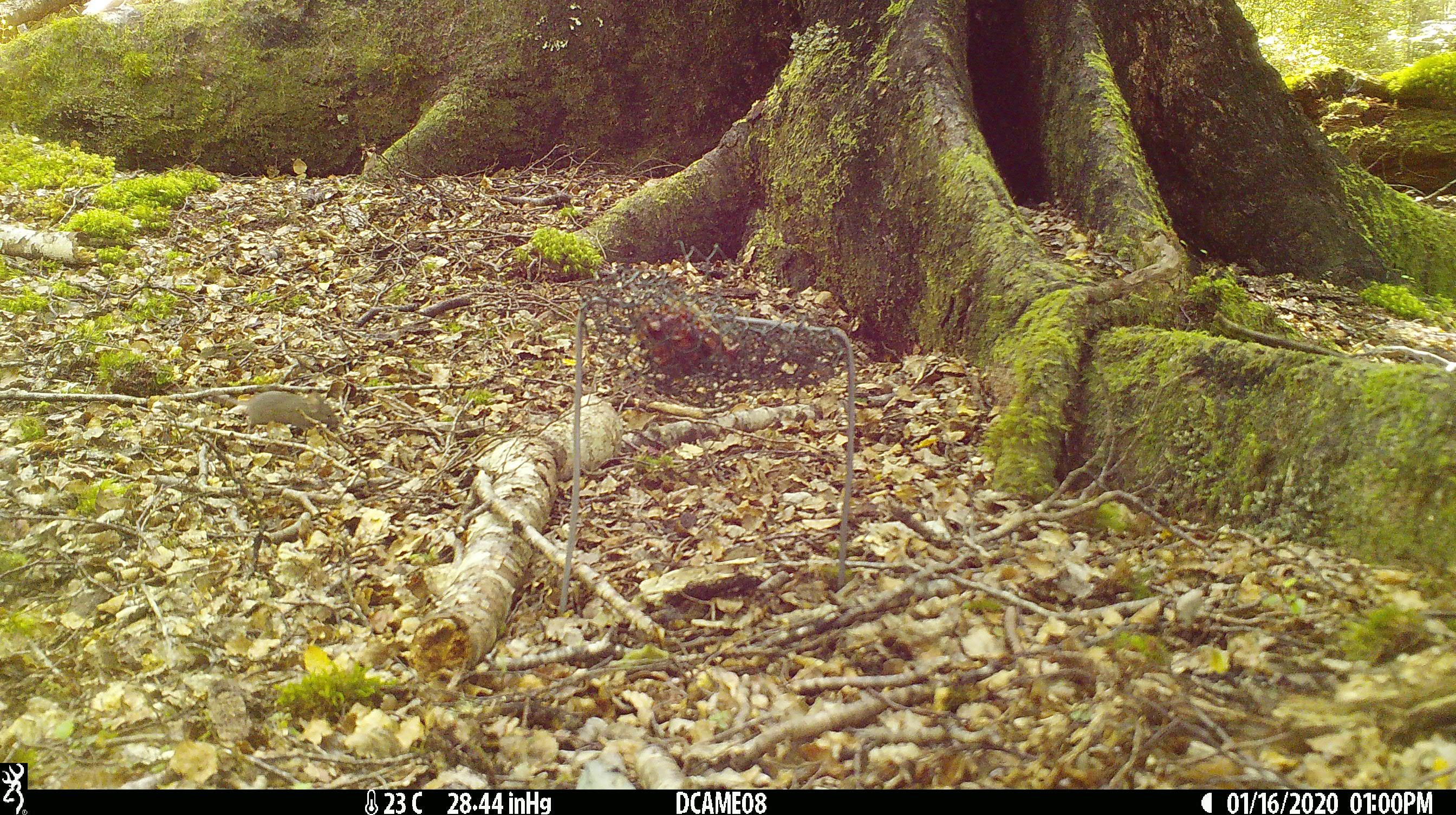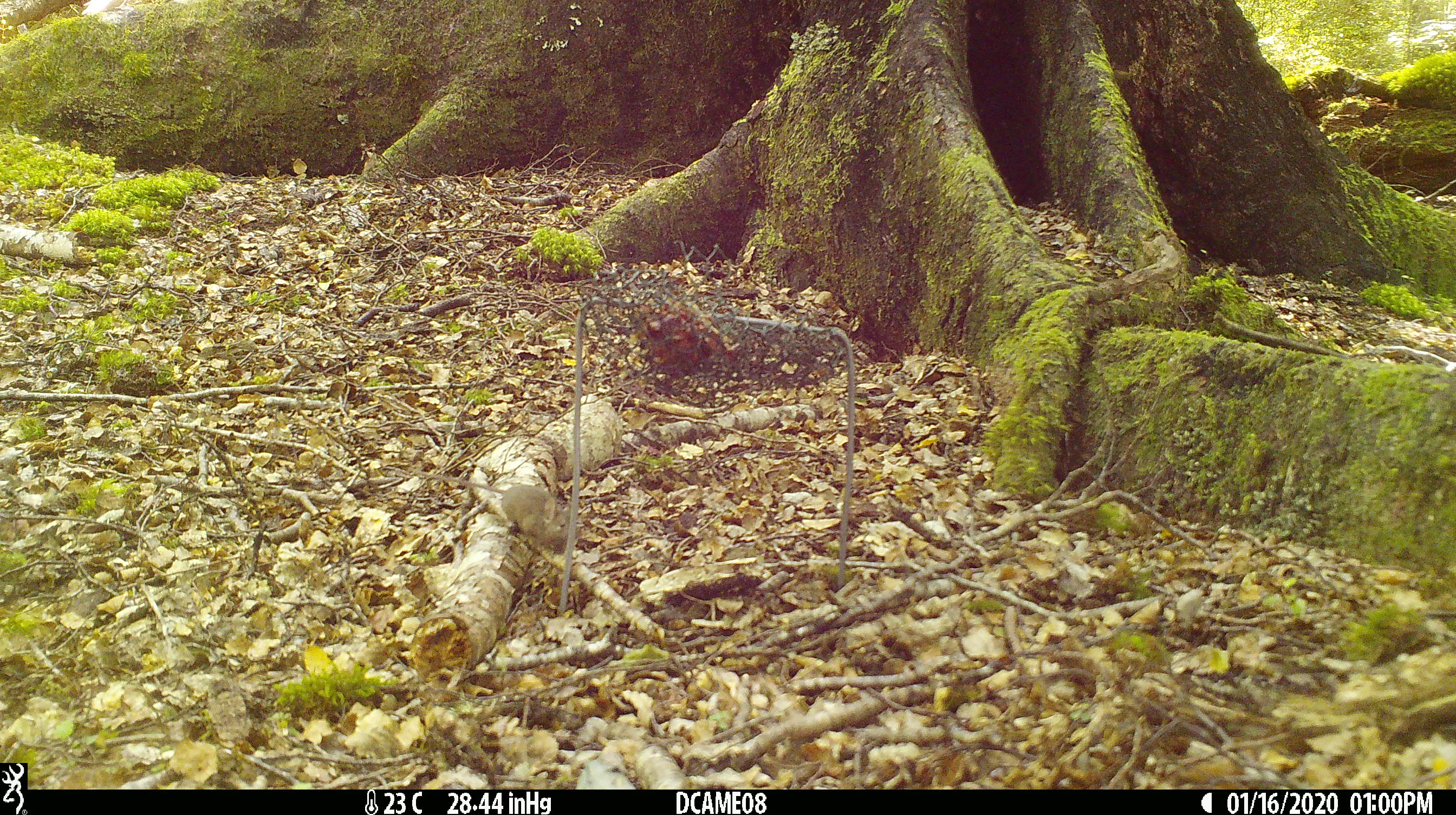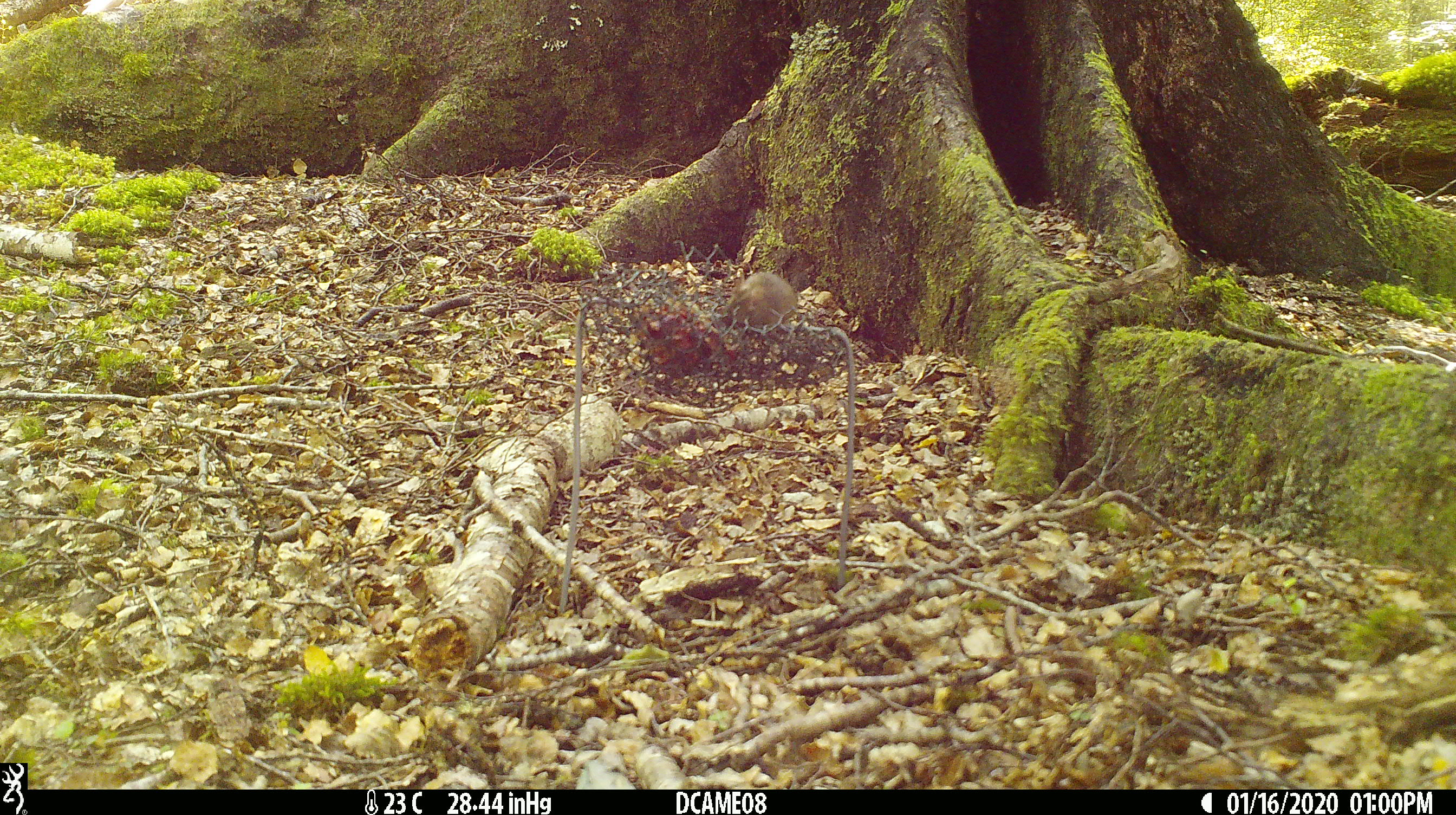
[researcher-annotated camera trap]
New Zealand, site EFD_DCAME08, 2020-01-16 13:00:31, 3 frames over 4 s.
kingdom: Animalia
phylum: Chordata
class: Mammalia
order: Rodentia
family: Muridae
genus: Mus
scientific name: Mus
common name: mouse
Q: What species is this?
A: Mouse (Mus).